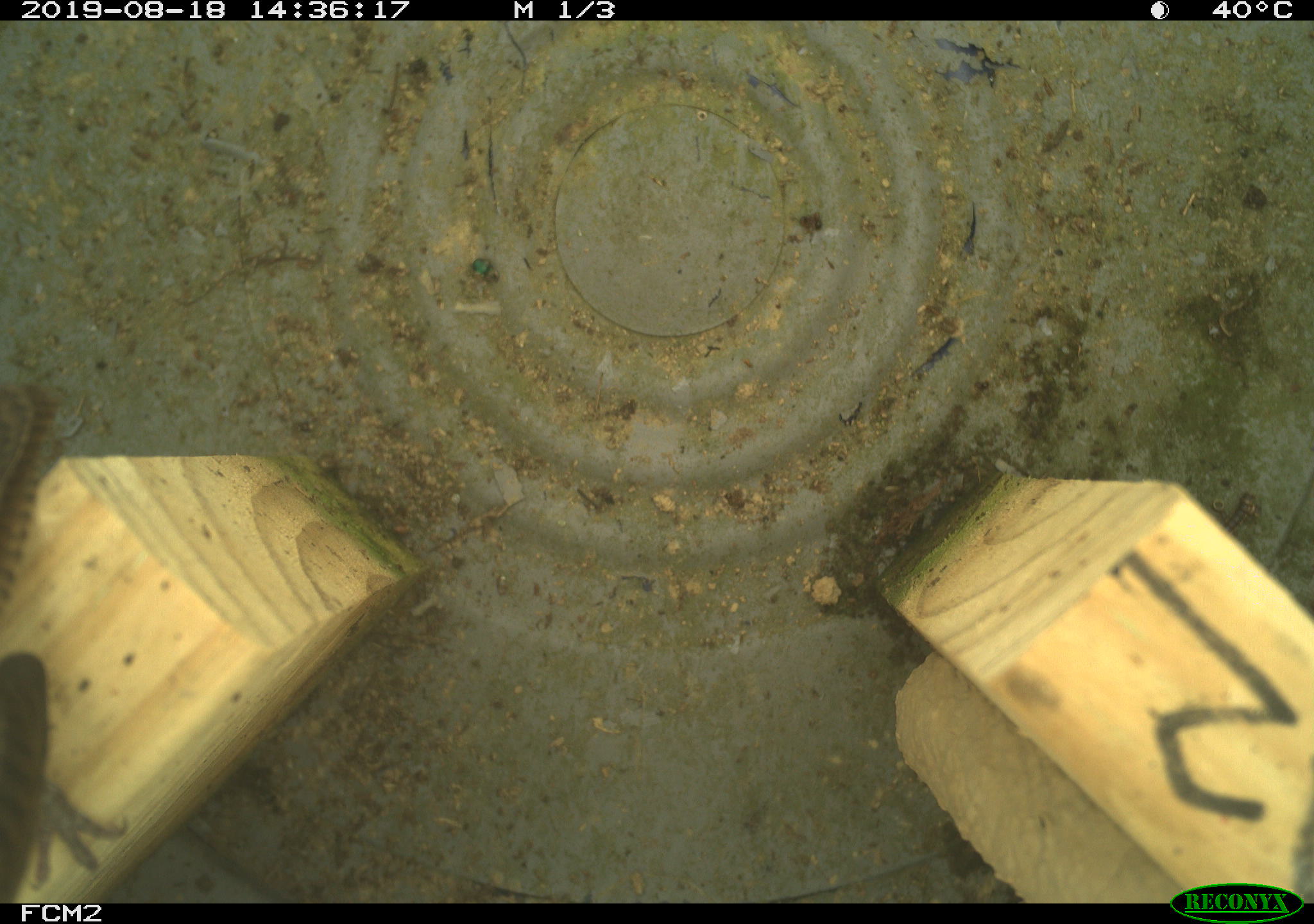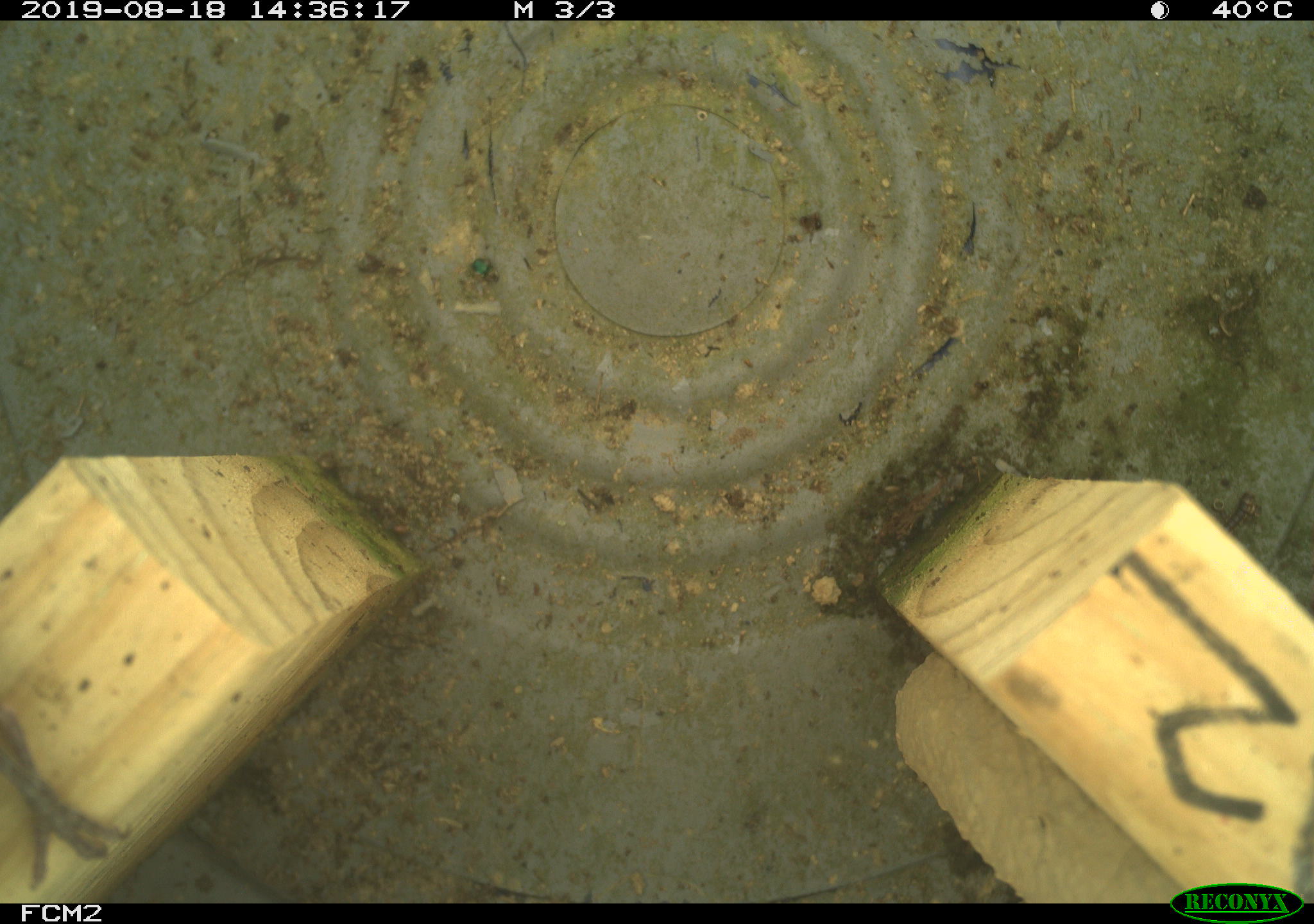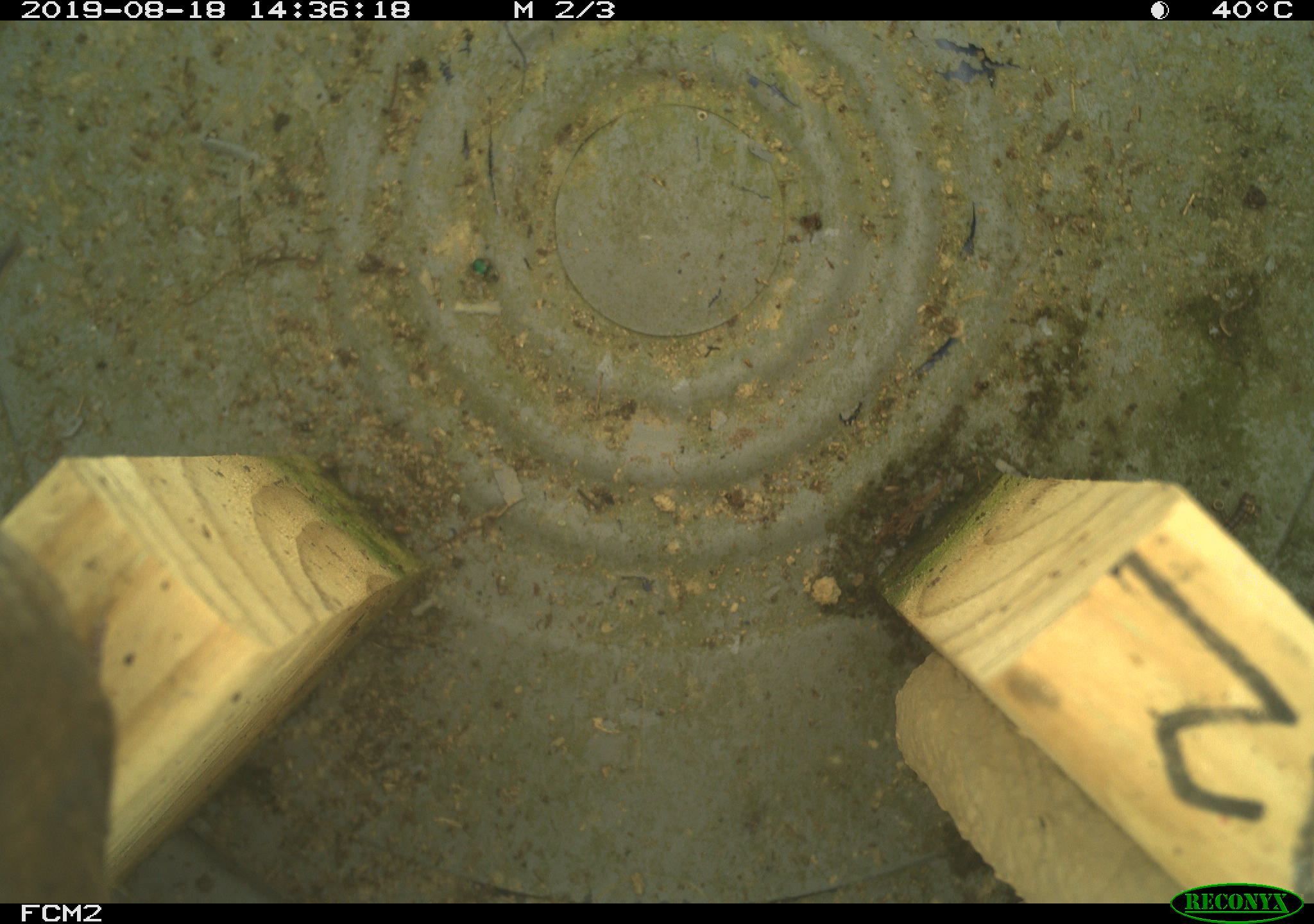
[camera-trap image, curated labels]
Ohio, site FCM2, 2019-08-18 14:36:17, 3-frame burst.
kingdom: Animalia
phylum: Chordata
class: Aves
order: Passeriformes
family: Troglodytidae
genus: Troglodytes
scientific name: Troglodytes aedon aedon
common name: northern house wren